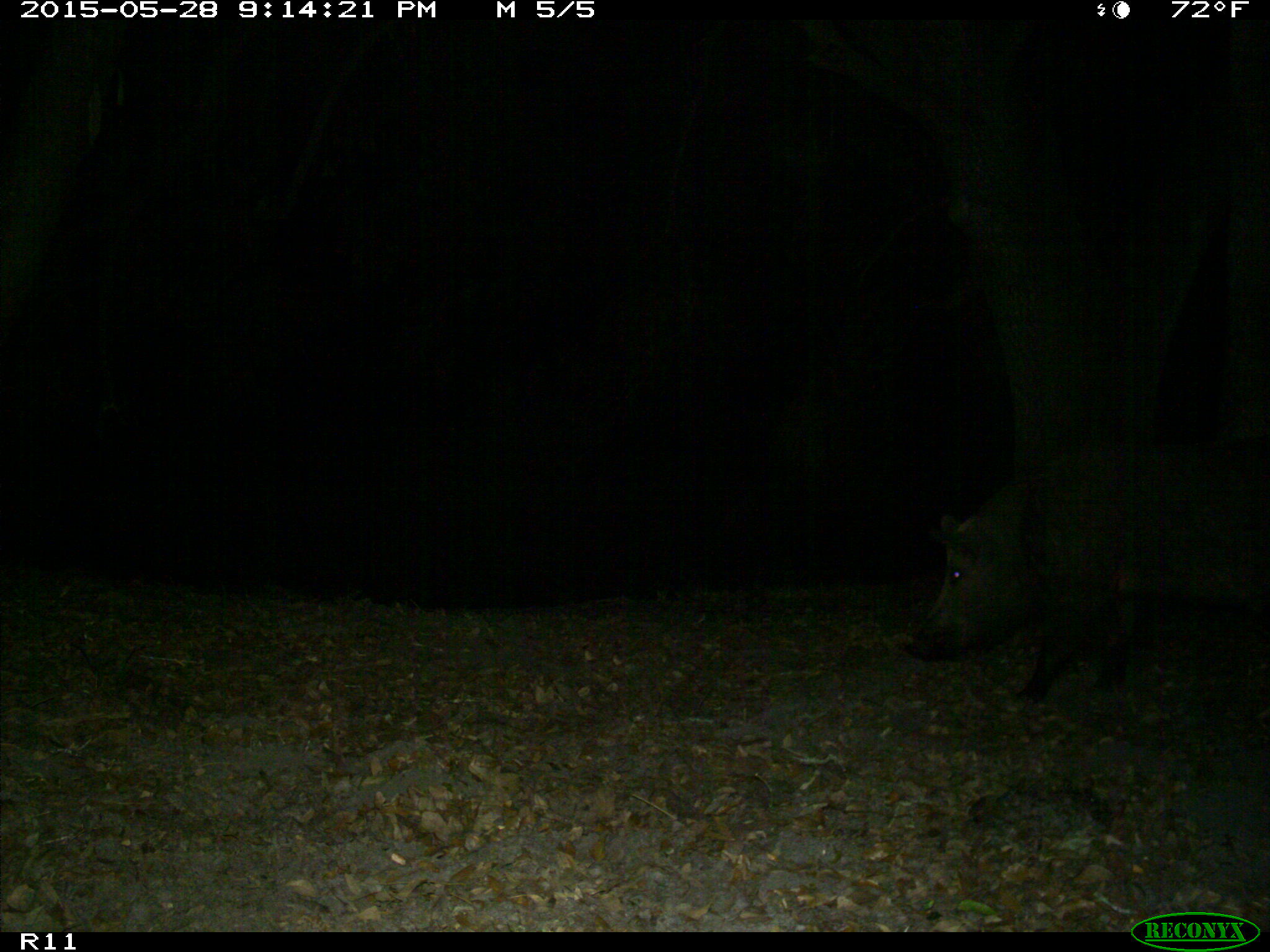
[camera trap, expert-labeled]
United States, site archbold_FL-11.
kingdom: Animalia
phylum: Chordata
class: Mammalia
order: Artiodactyla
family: Suidae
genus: Sus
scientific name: Sus scrofa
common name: wild boar